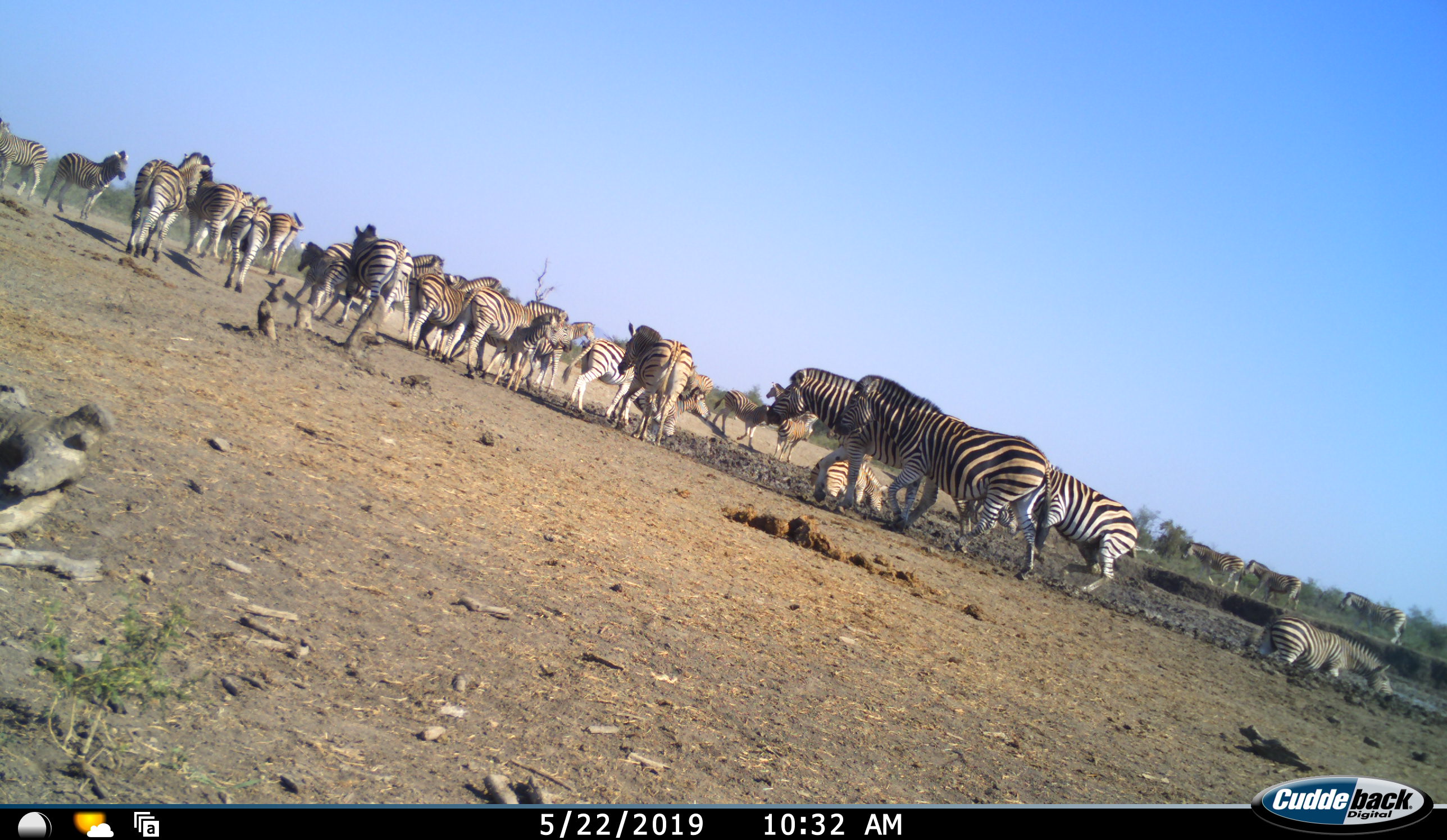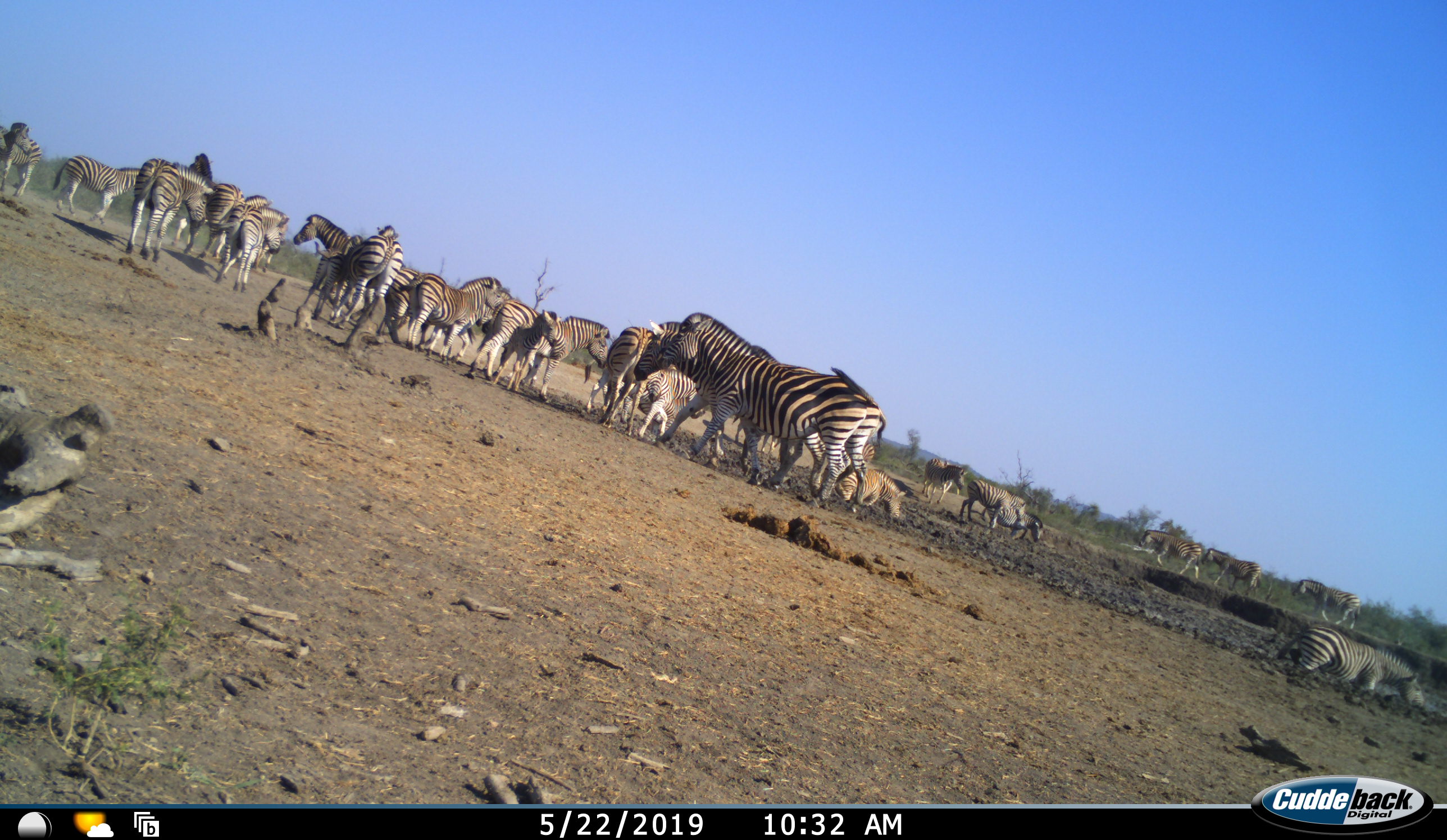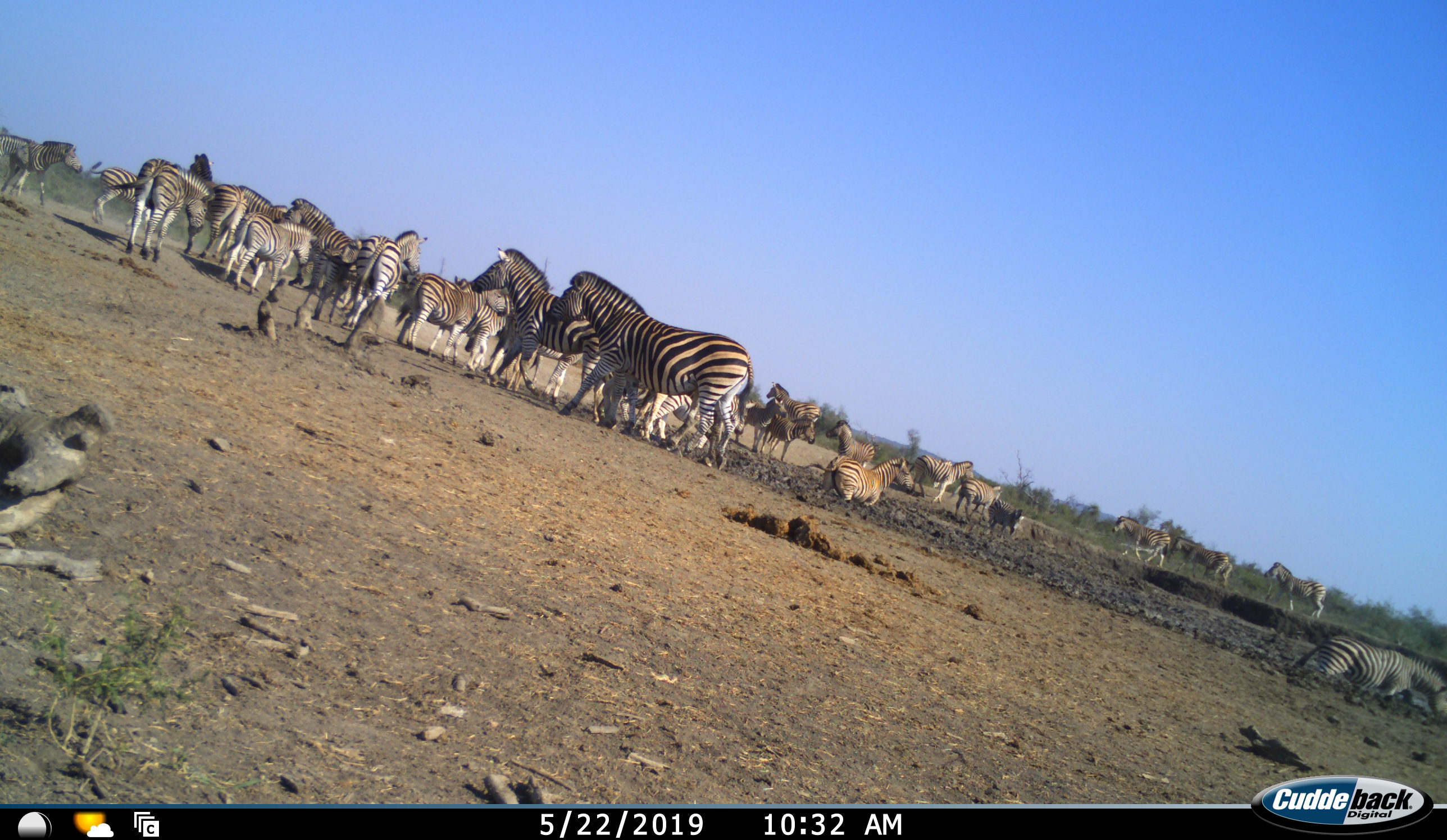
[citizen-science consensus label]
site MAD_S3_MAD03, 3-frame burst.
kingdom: Animalia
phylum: Chordata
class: Mammalia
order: Perissodactyla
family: Equidae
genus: Equus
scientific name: Equus quagga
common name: plains zebra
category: zebraplains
Zebraplains (plains zebra) (Equus quagga), count 11-50. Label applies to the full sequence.